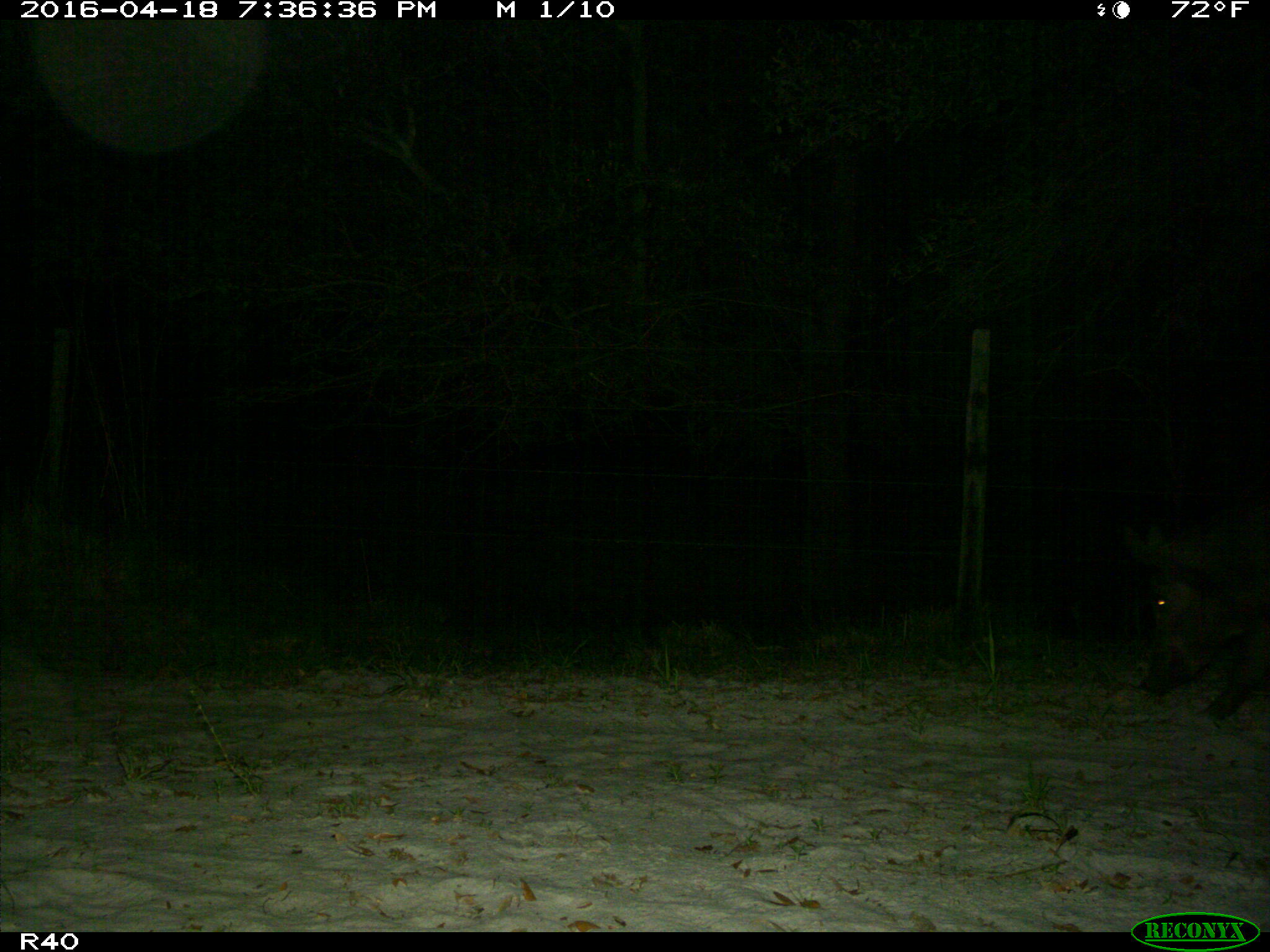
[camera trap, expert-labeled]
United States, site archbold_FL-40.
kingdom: Animalia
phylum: Chordata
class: Mammalia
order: Artiodactyla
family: Suidae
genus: Sus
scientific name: Sus scrofa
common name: wild boar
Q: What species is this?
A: Sus scrofa (wild boar).